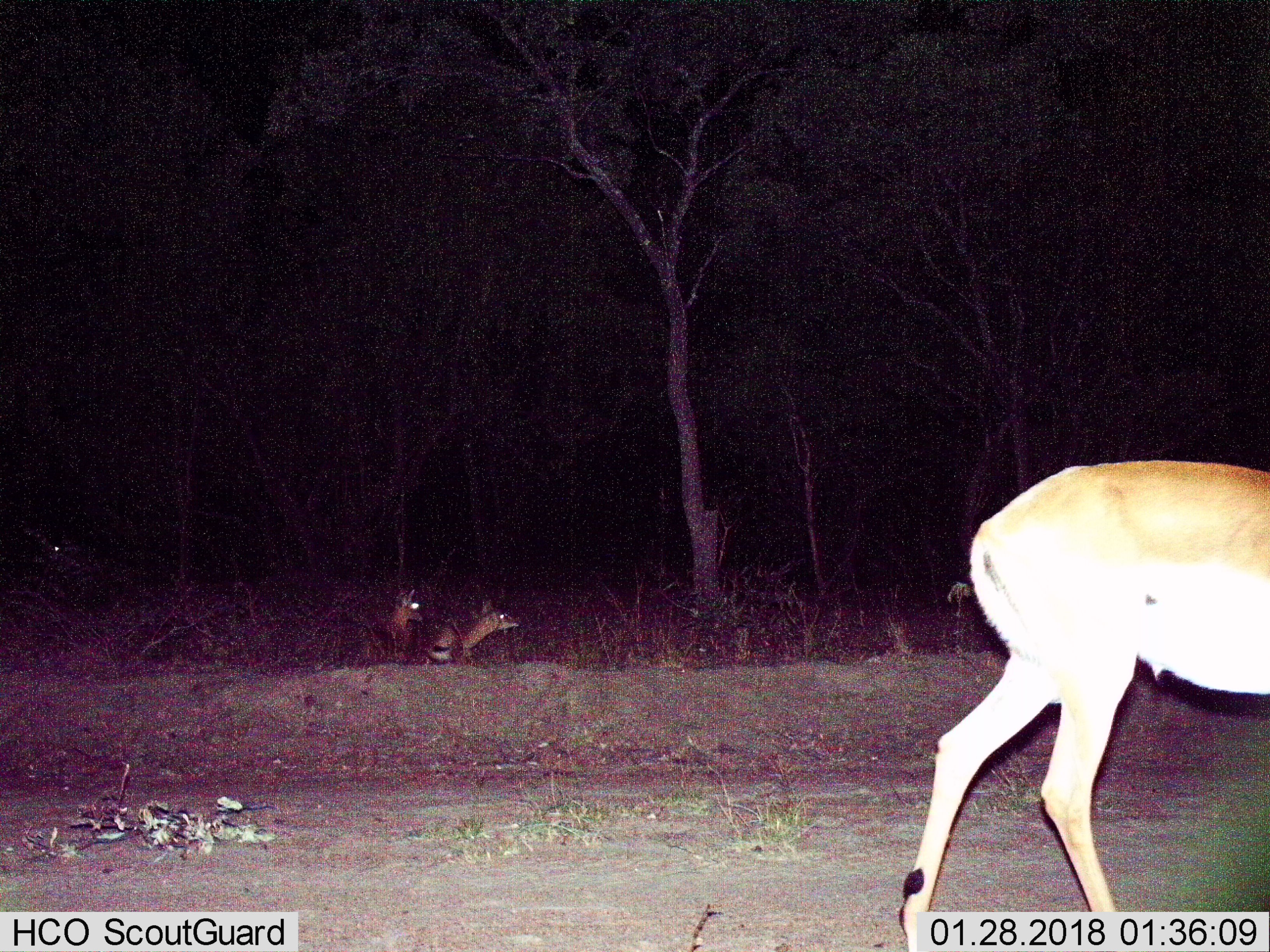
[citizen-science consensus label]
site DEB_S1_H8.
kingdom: Animalia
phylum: Chordata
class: Mammalia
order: Artiodactyla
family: Bovidae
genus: Aepyceros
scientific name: Aepyceros melampus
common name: impala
Impala (Aepyceros melampus), count 3. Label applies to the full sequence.